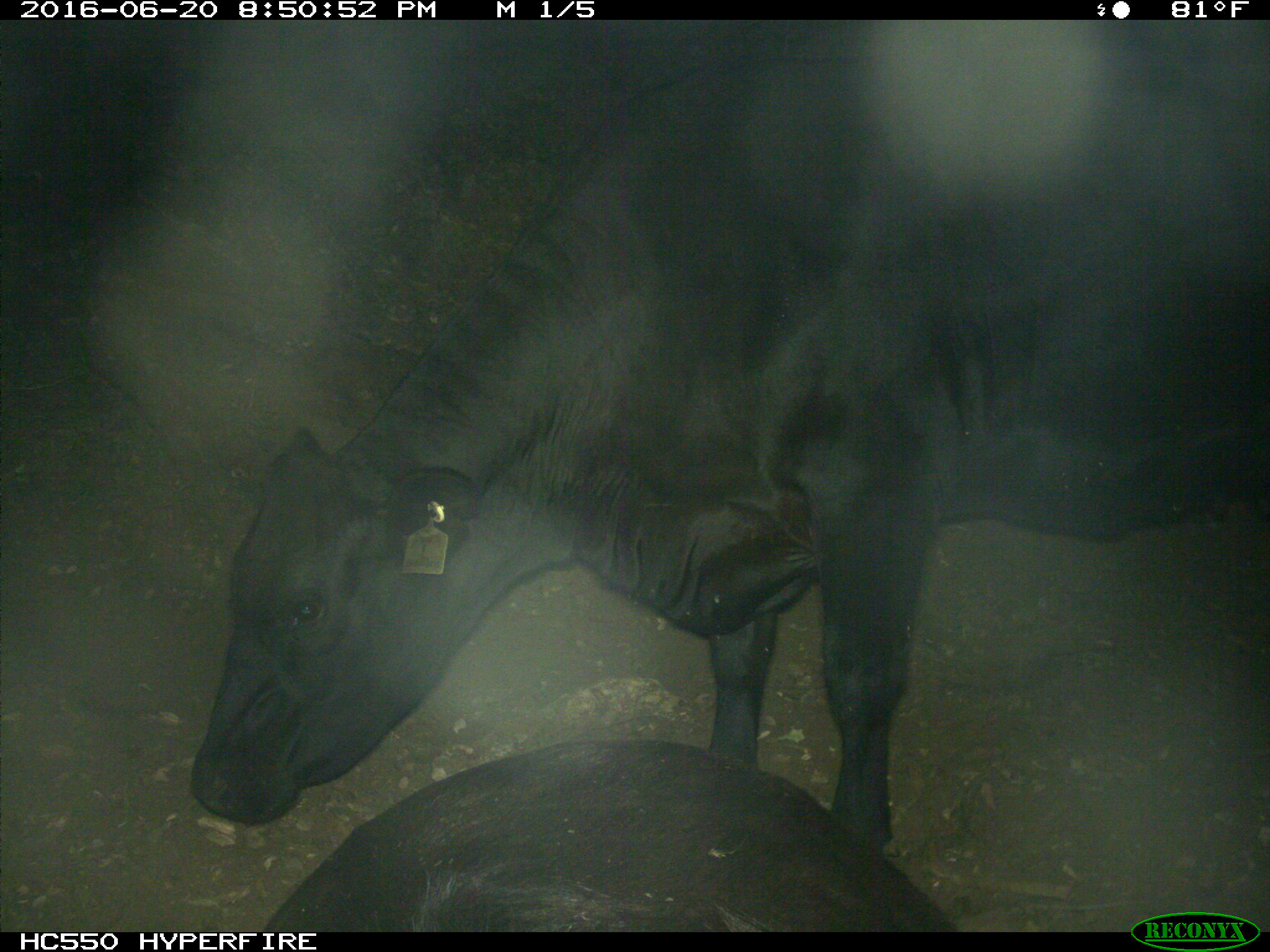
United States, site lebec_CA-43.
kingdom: Animalia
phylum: Chordata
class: Mammalia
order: Artiodactyla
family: Bovidae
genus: Bos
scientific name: Bos taurus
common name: domestic cow